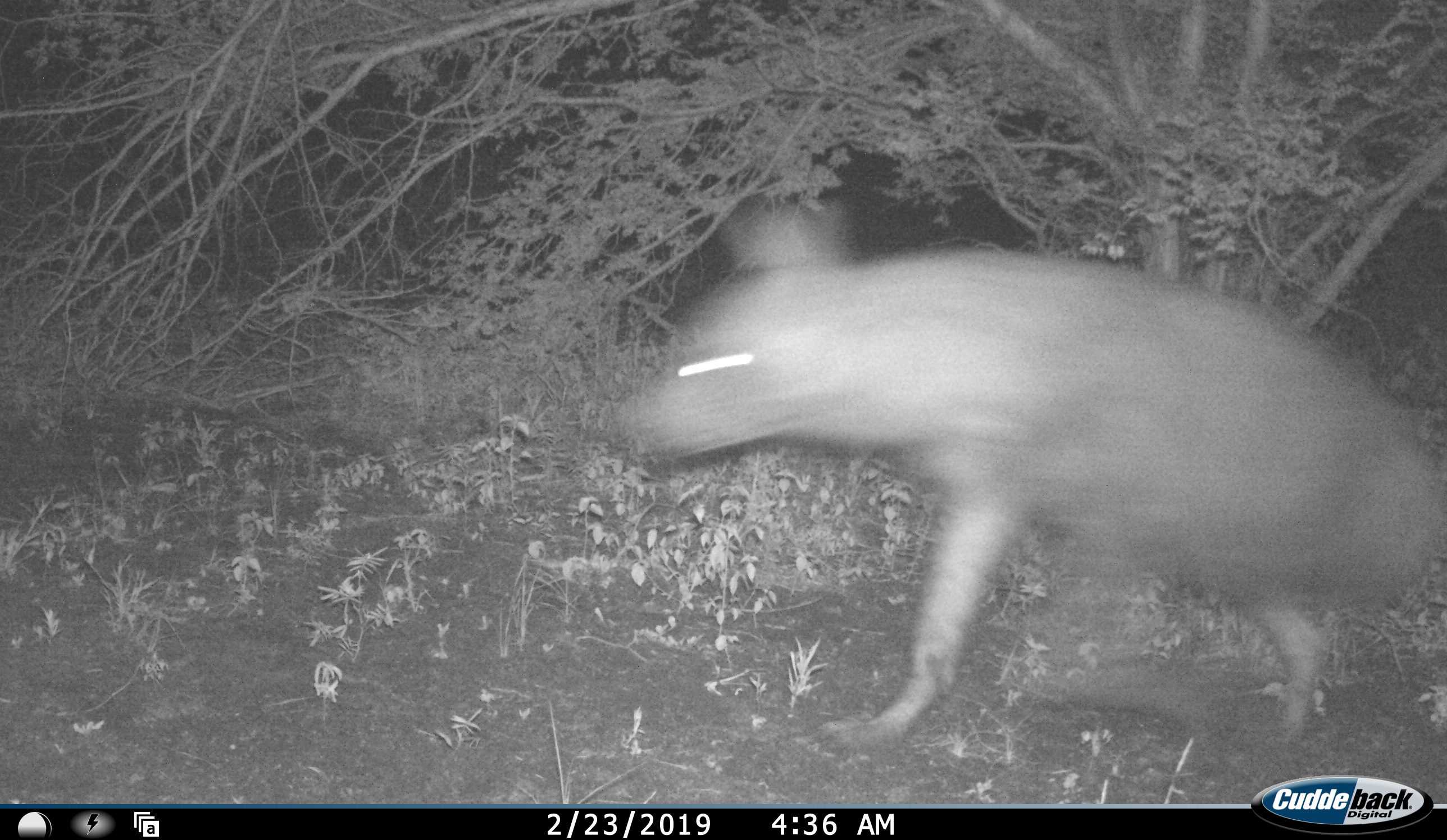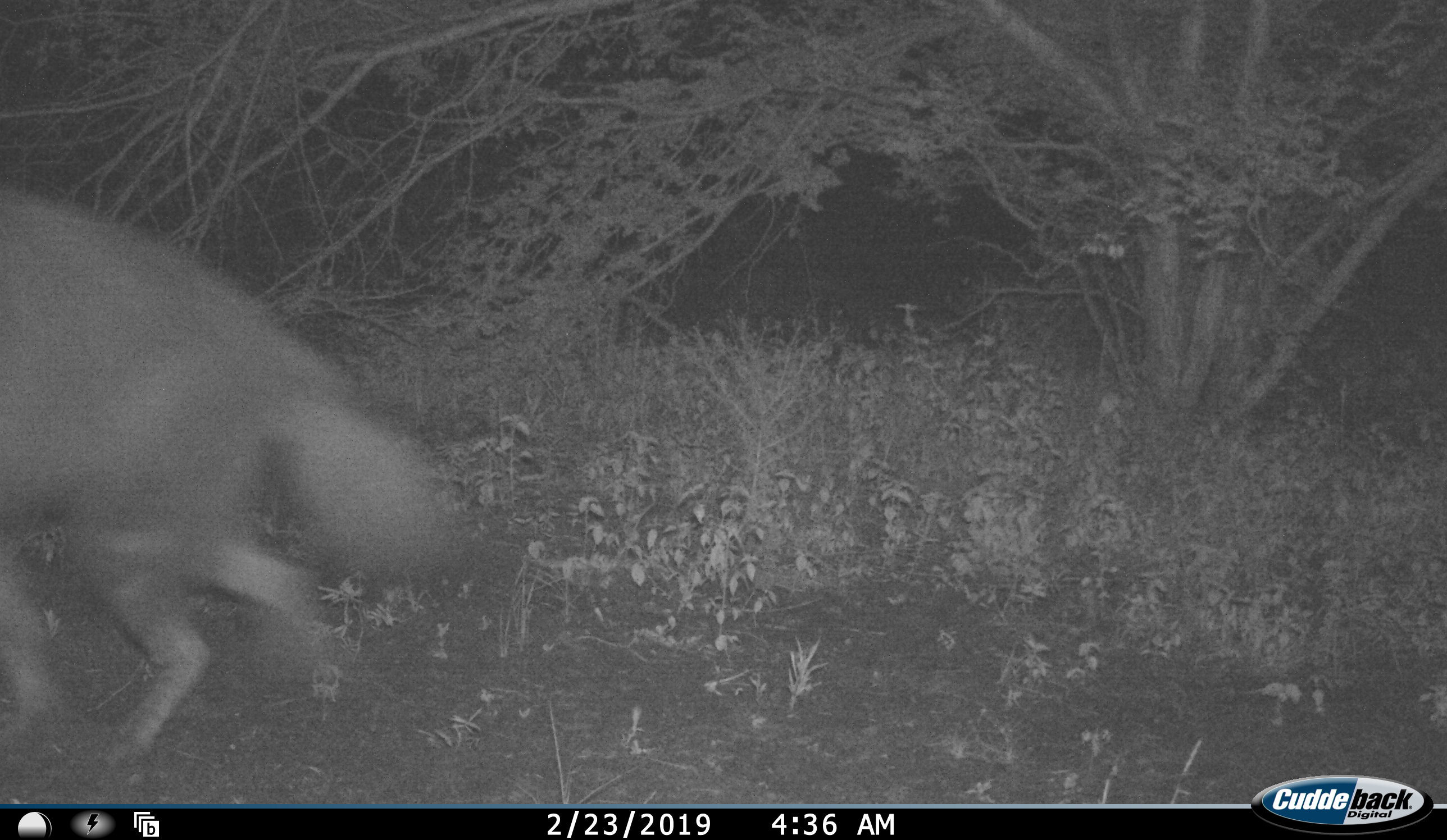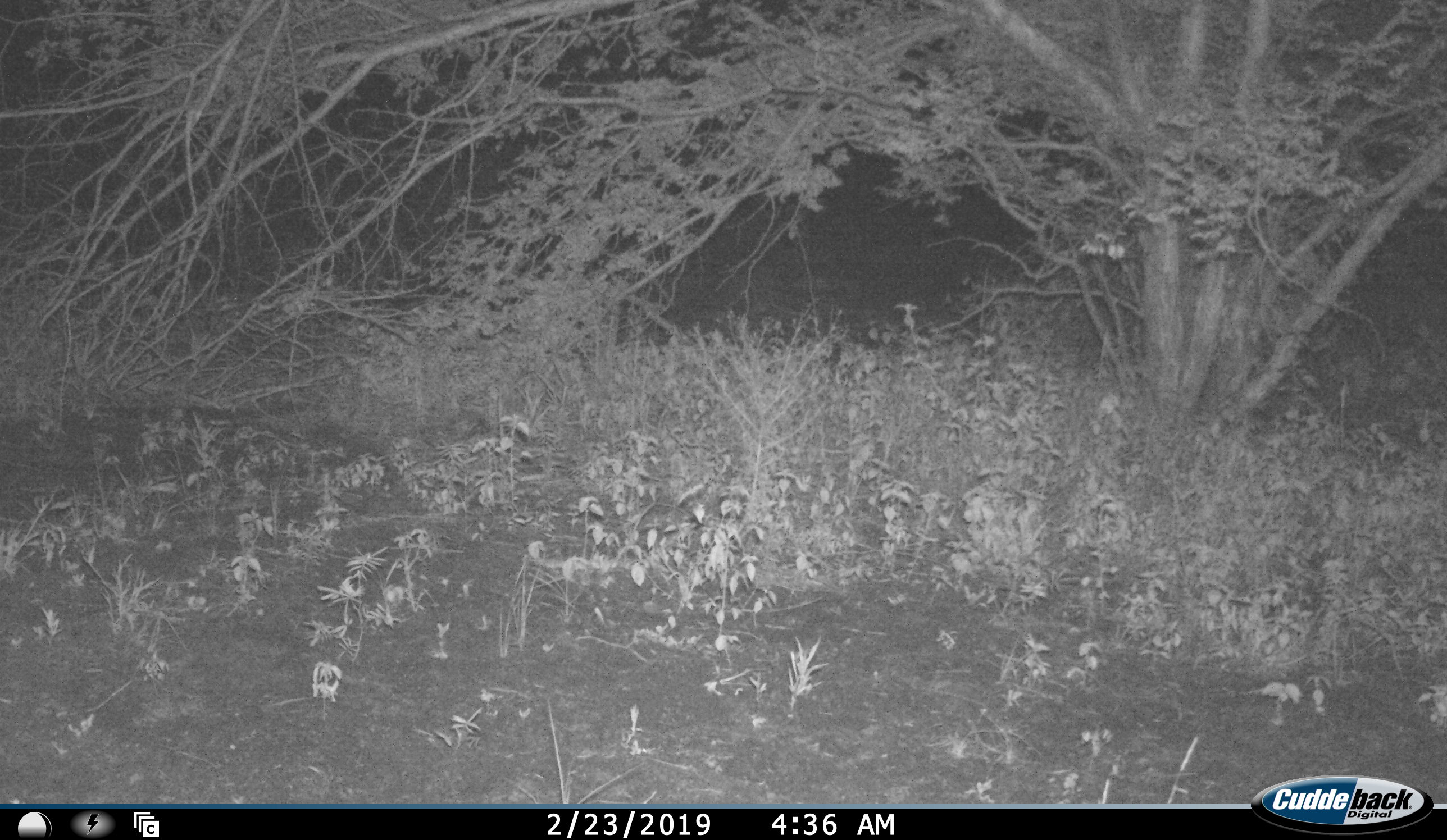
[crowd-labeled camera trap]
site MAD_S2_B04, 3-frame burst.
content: unidentified animal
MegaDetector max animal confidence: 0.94